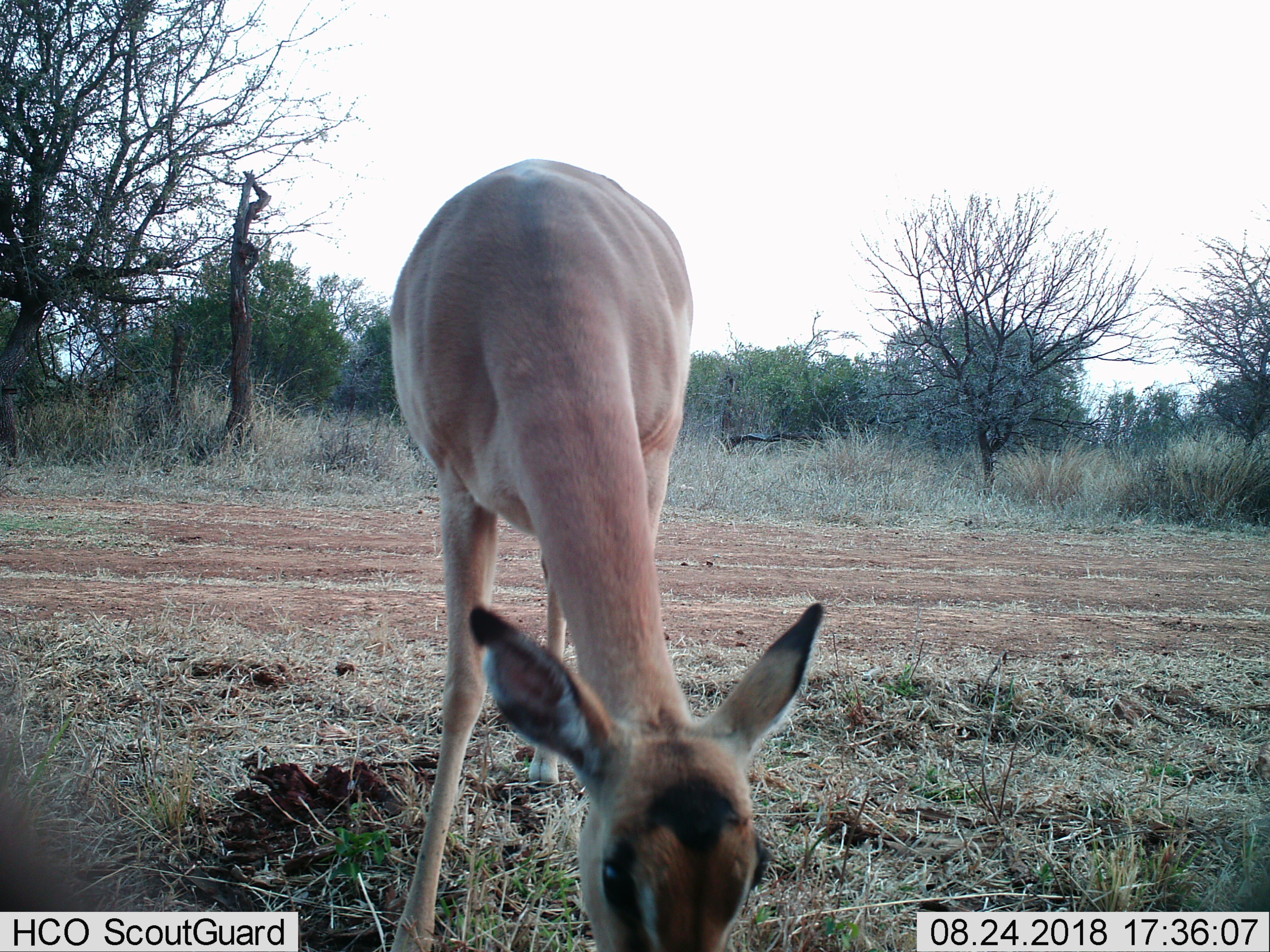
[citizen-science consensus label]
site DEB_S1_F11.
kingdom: Animalia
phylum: Chordata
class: Mammalia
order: Artiodactyla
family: Bovidae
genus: Aepyceros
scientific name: Aepyceros melampus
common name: impala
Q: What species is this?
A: Impala (Aepyceros melampus).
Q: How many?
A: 1.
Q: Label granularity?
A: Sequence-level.